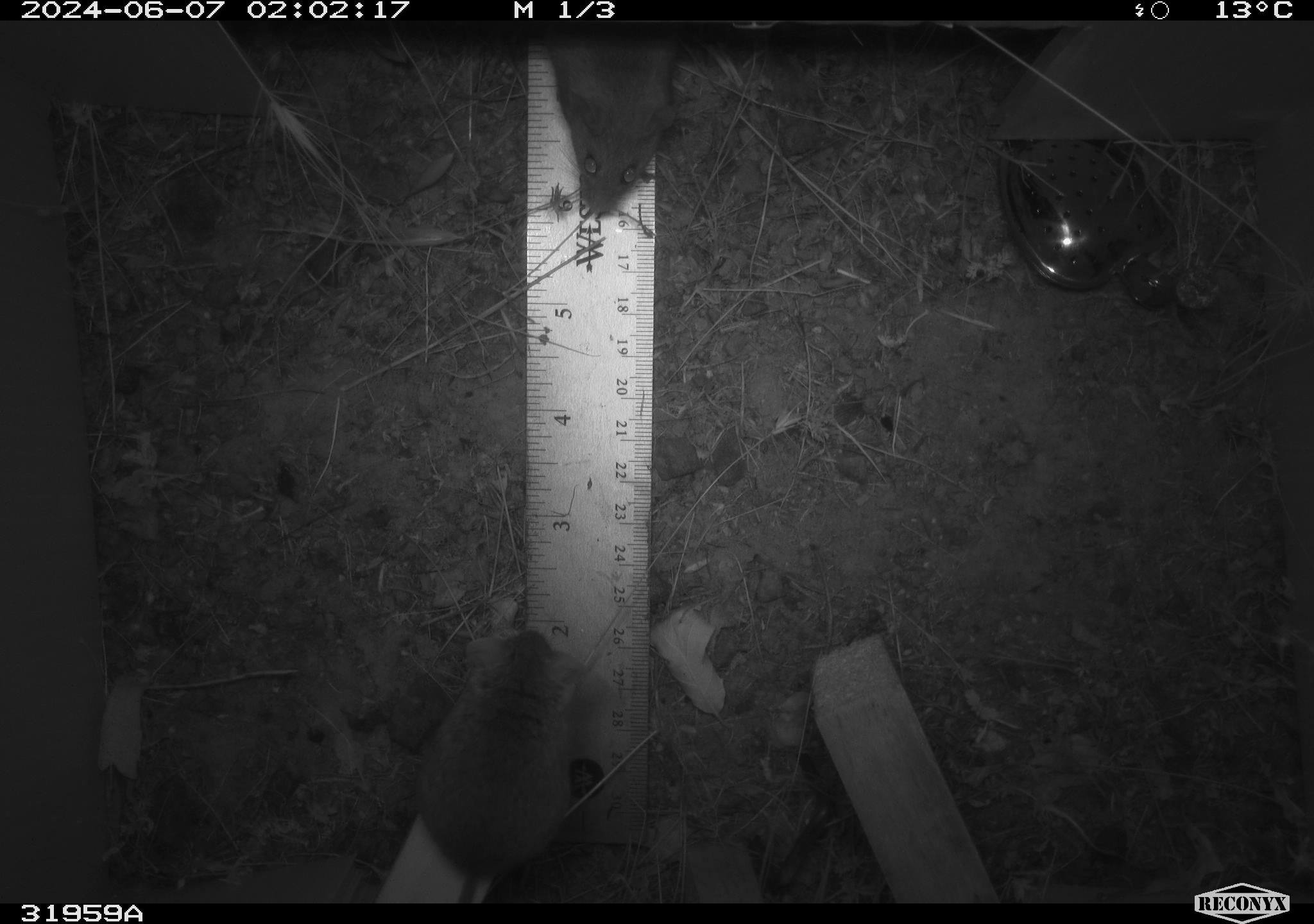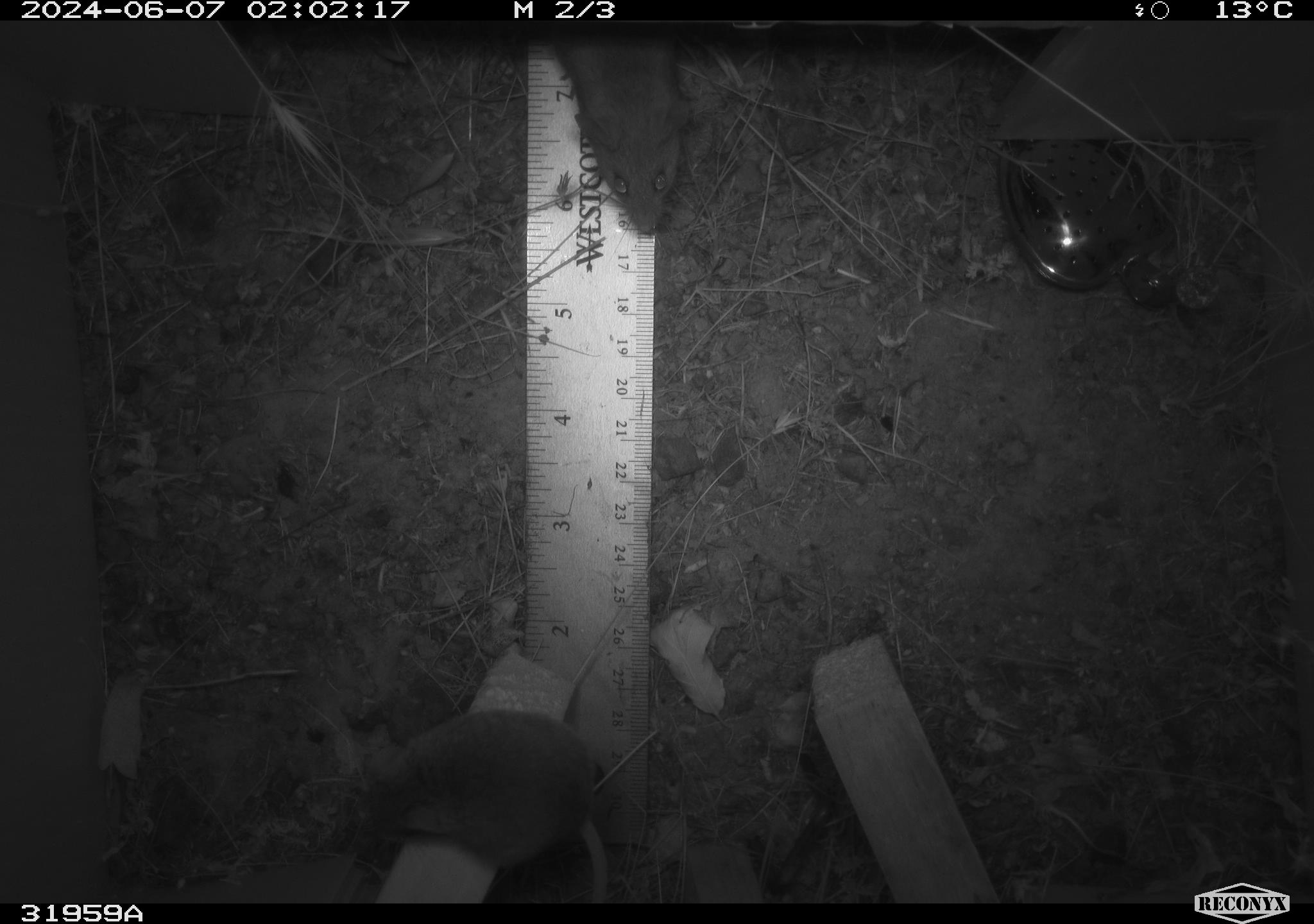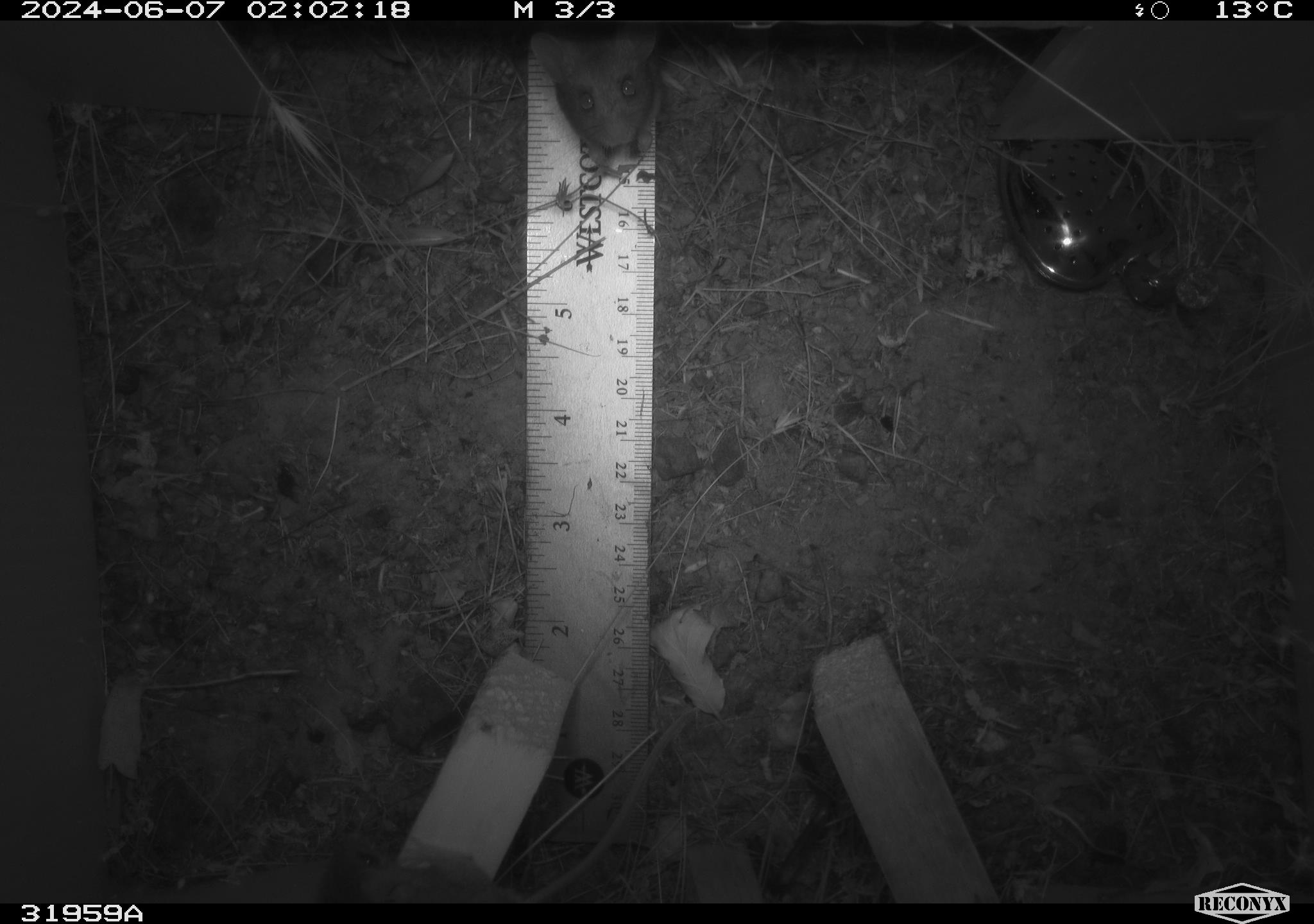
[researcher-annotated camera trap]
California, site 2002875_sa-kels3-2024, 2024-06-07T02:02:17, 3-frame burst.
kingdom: Animalia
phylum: Chordata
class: Mammalia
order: Rodentia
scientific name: Rodentia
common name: rodent